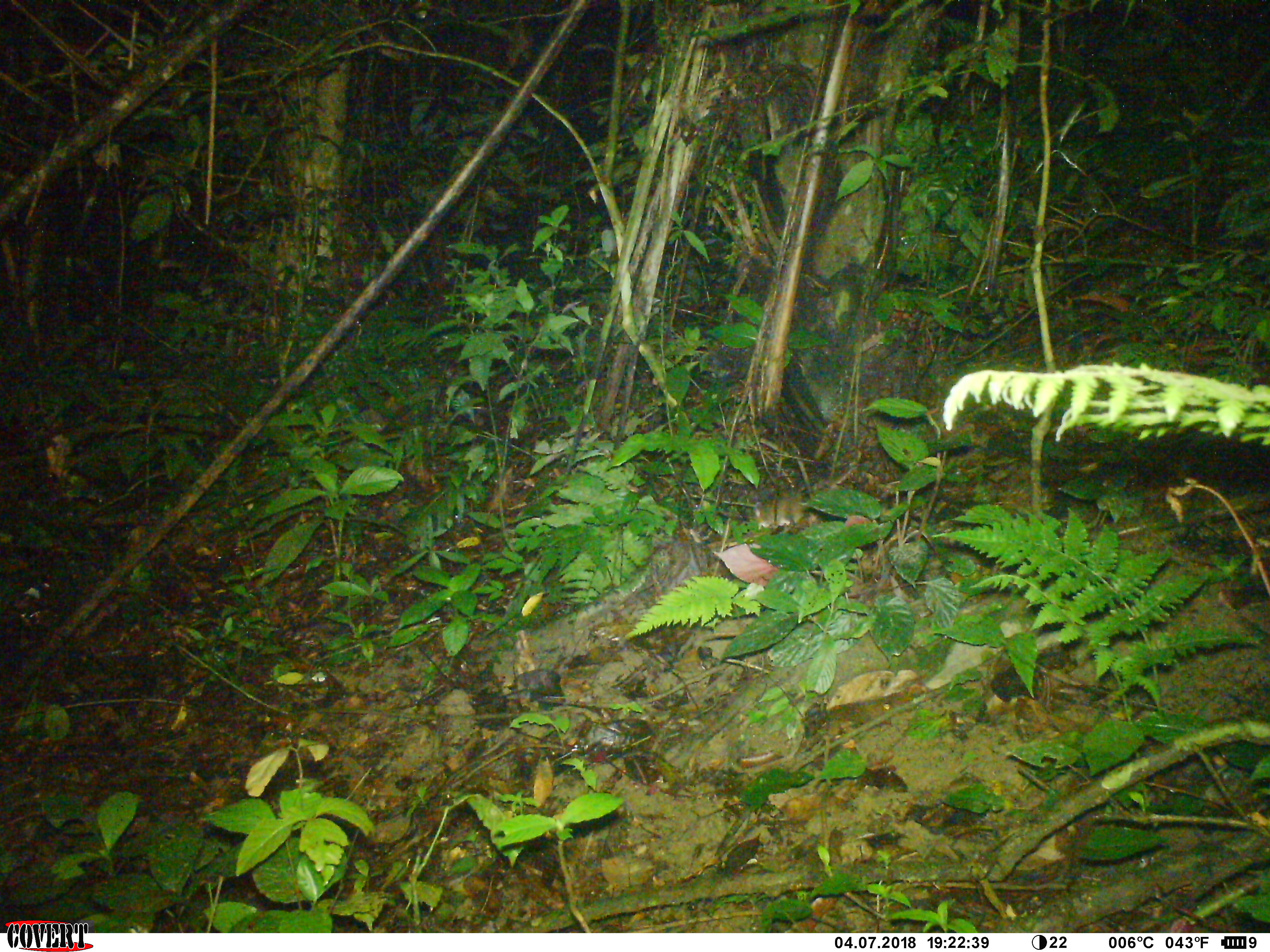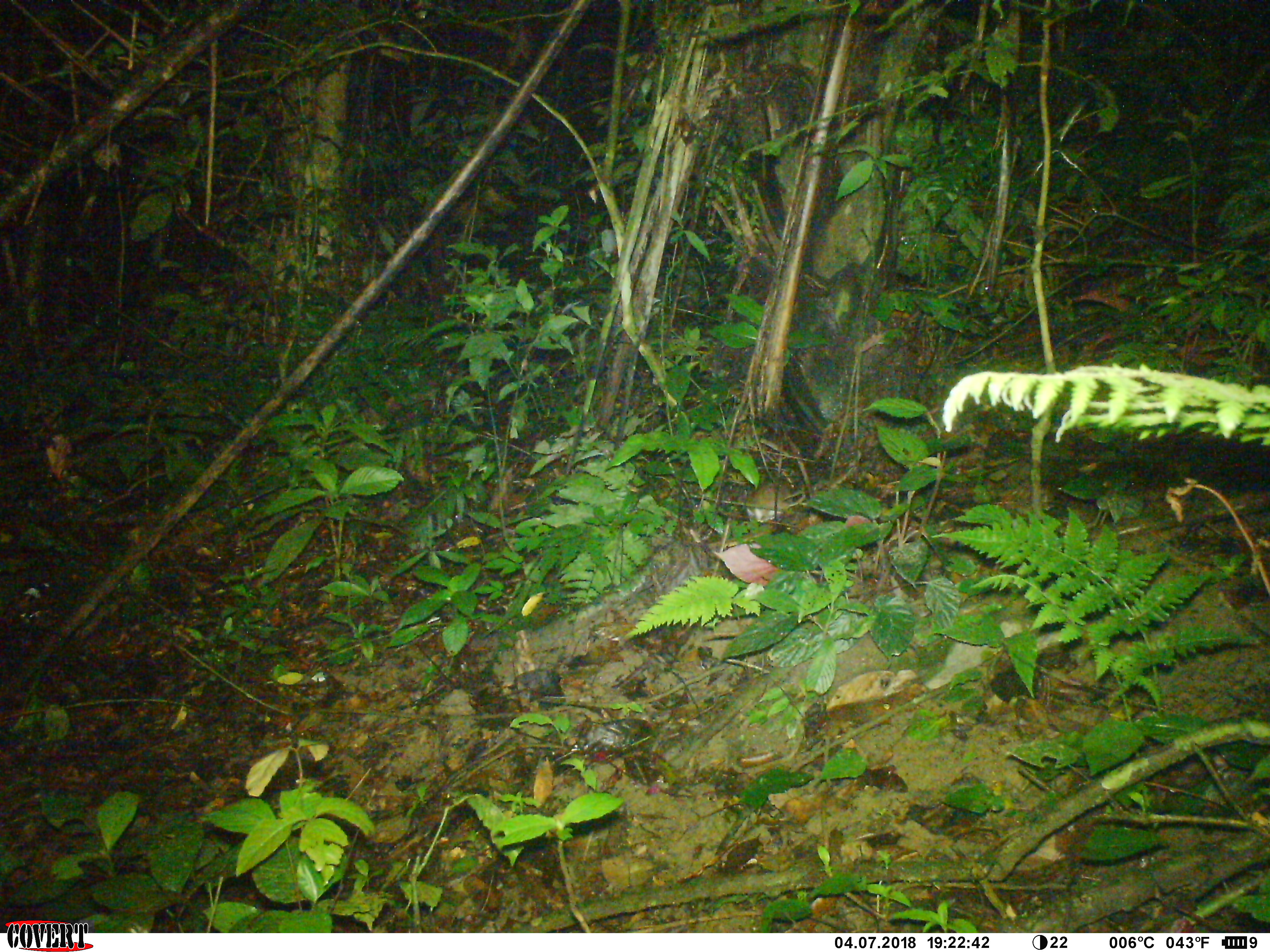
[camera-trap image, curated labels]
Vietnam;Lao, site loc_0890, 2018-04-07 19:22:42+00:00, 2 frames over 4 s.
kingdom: Animalia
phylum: Chordata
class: Mammalia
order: Rodentia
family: Muridae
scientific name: Muridae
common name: old-world mice and rats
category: unidentified murid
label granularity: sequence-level